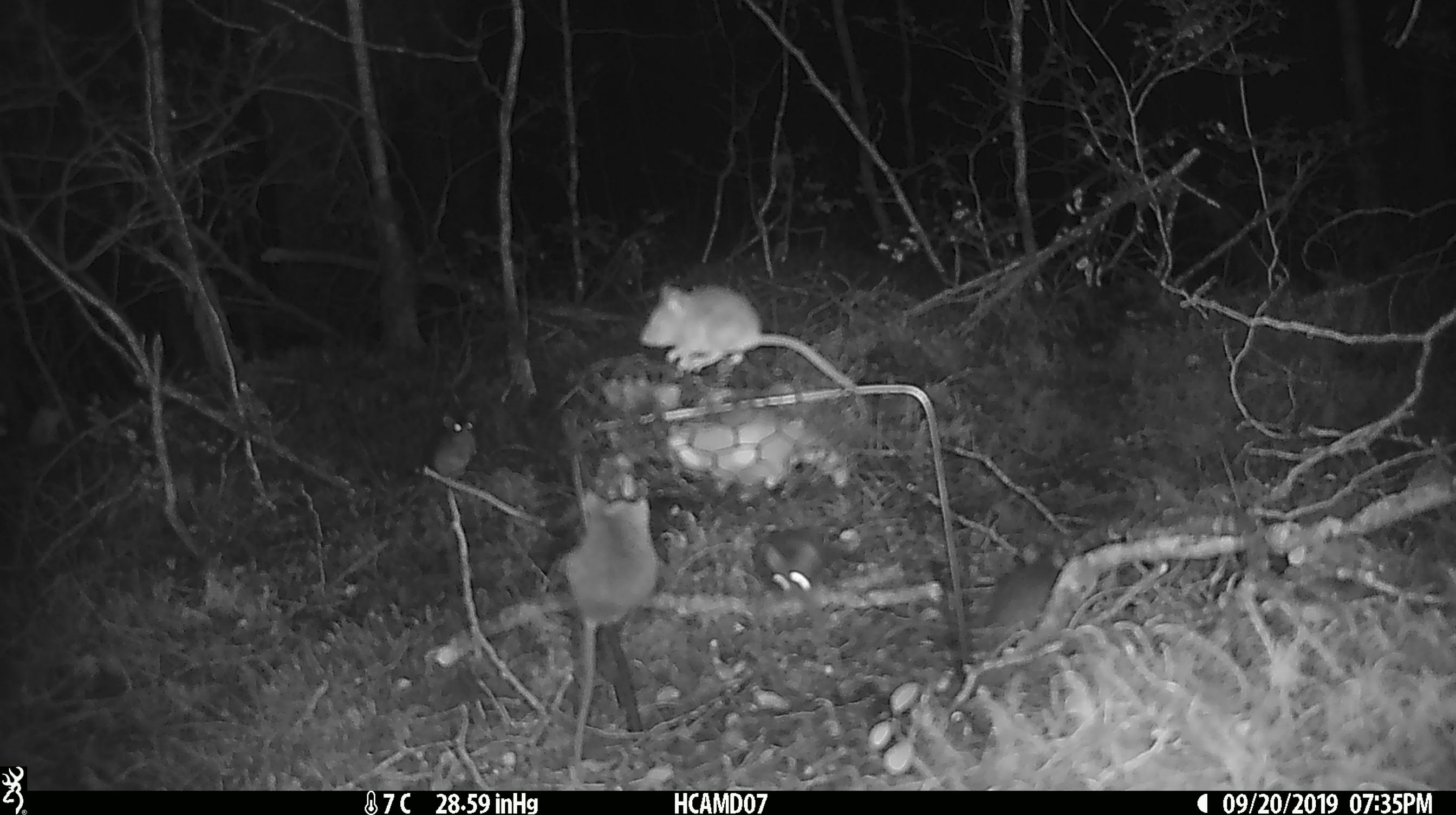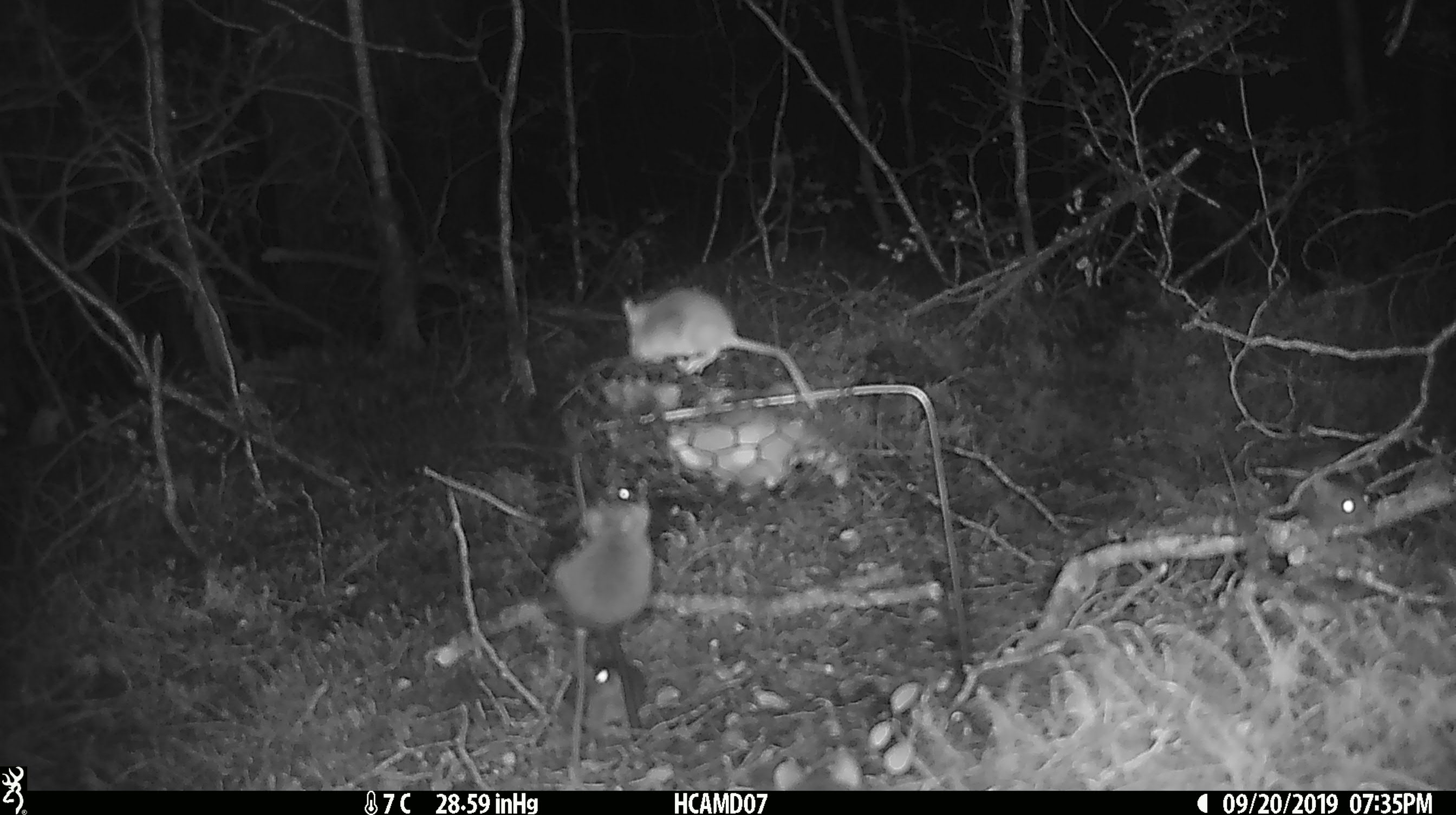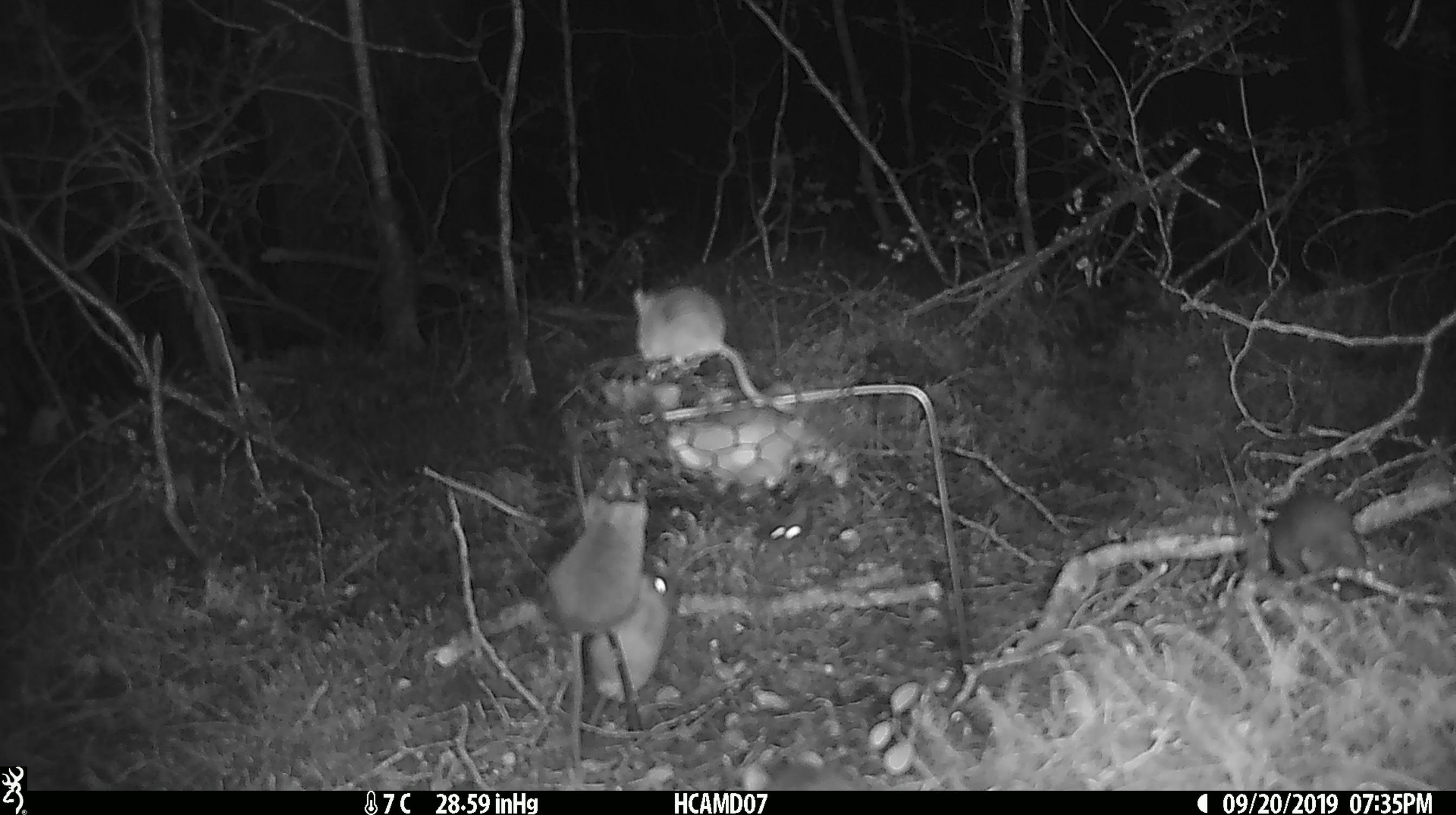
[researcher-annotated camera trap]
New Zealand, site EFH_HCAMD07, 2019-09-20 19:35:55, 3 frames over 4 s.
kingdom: Animalia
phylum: Chordata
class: Mammalia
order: Rodentia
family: Muridae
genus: Mus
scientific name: Mus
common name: mouse